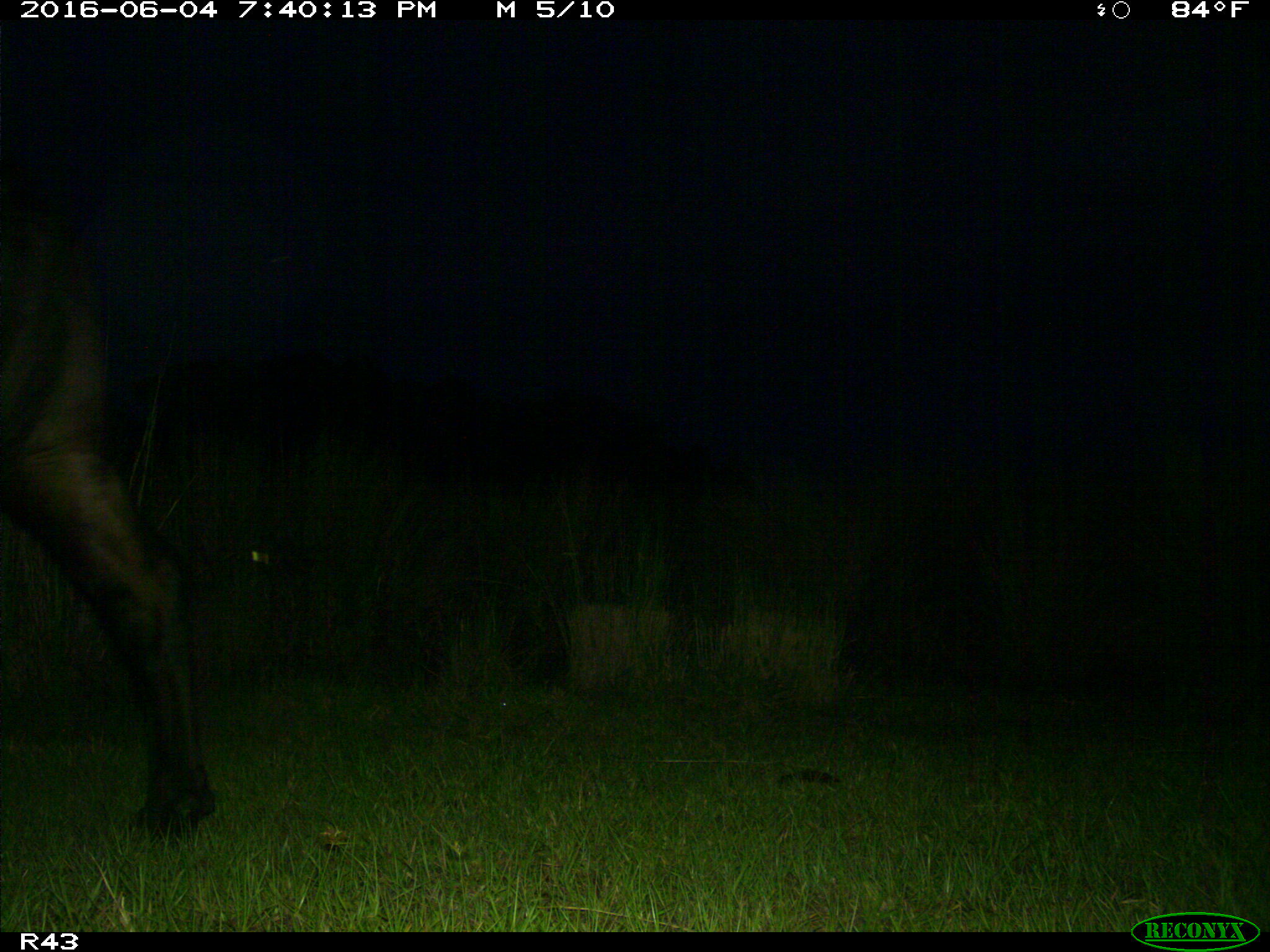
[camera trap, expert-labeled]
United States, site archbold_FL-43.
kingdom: Animalia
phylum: Chordata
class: Mammalia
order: Artiodactyla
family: Bovidae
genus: Bos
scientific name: Bos taurus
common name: domestic cow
Bos taurus (domestic cow).